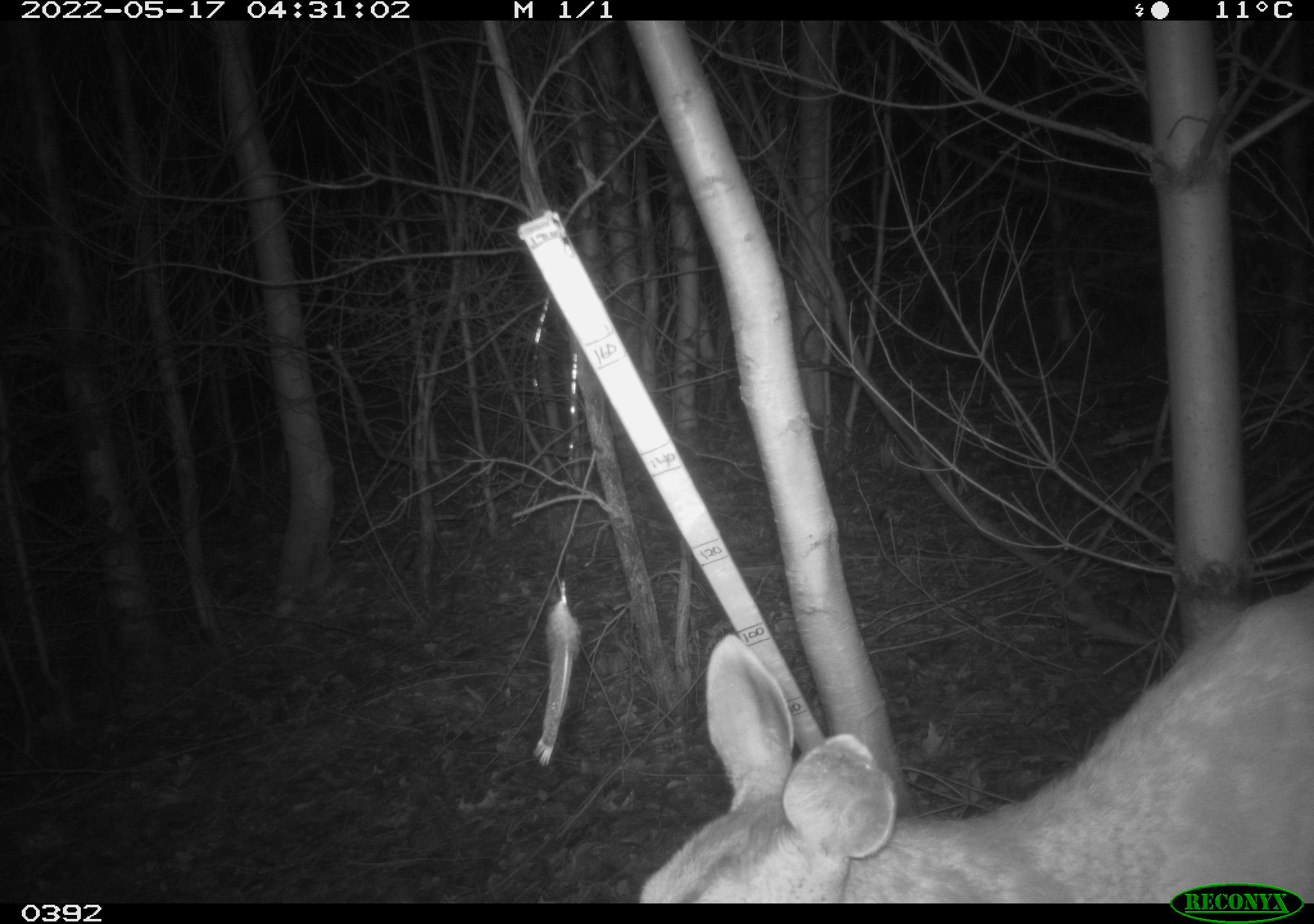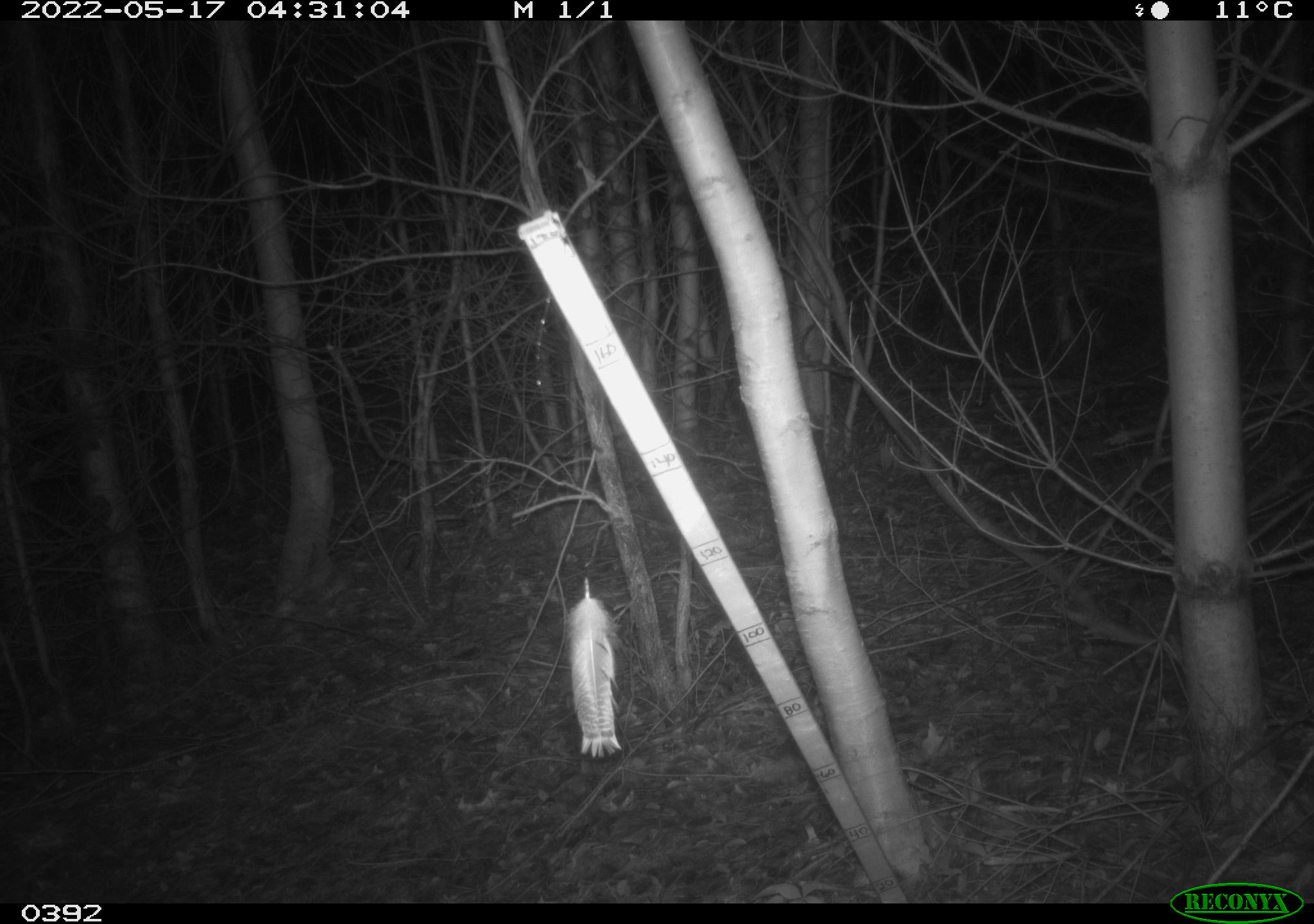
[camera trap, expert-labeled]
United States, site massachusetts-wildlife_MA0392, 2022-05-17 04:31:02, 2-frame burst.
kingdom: Animalia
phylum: Chordata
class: Mammalia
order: Artiodactyla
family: Cervidae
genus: Odocoileus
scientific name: Odocoileus virginianus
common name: white-tailed deer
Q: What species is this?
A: White-tailed deer (Odocoileus virginianus).